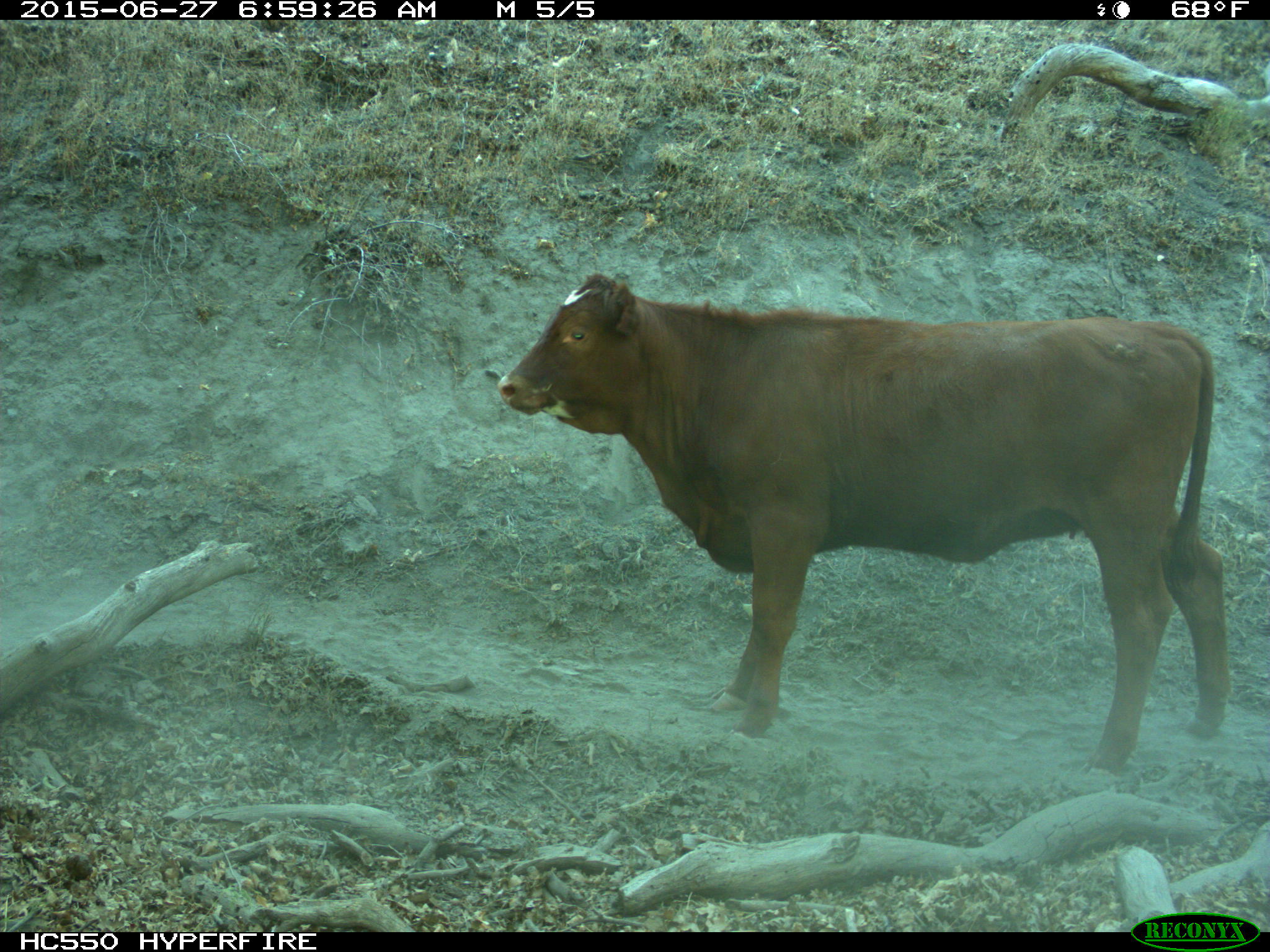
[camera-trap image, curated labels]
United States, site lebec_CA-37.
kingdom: Animalia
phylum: Chordata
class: Mammalia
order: Artiodactyla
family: Bovidae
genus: Bos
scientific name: Bos taurus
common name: domestic cow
Bos taurus (domestic cow).